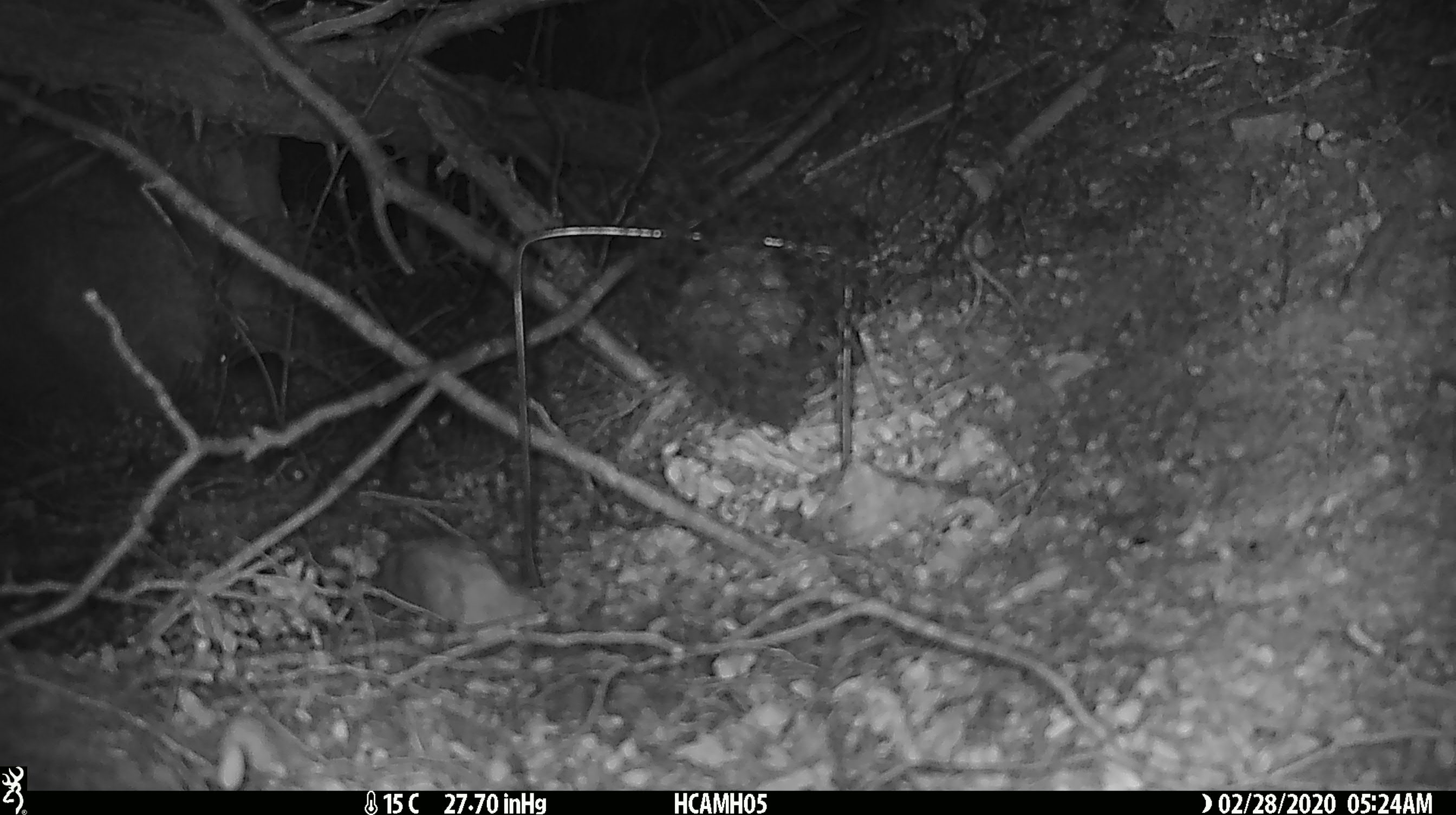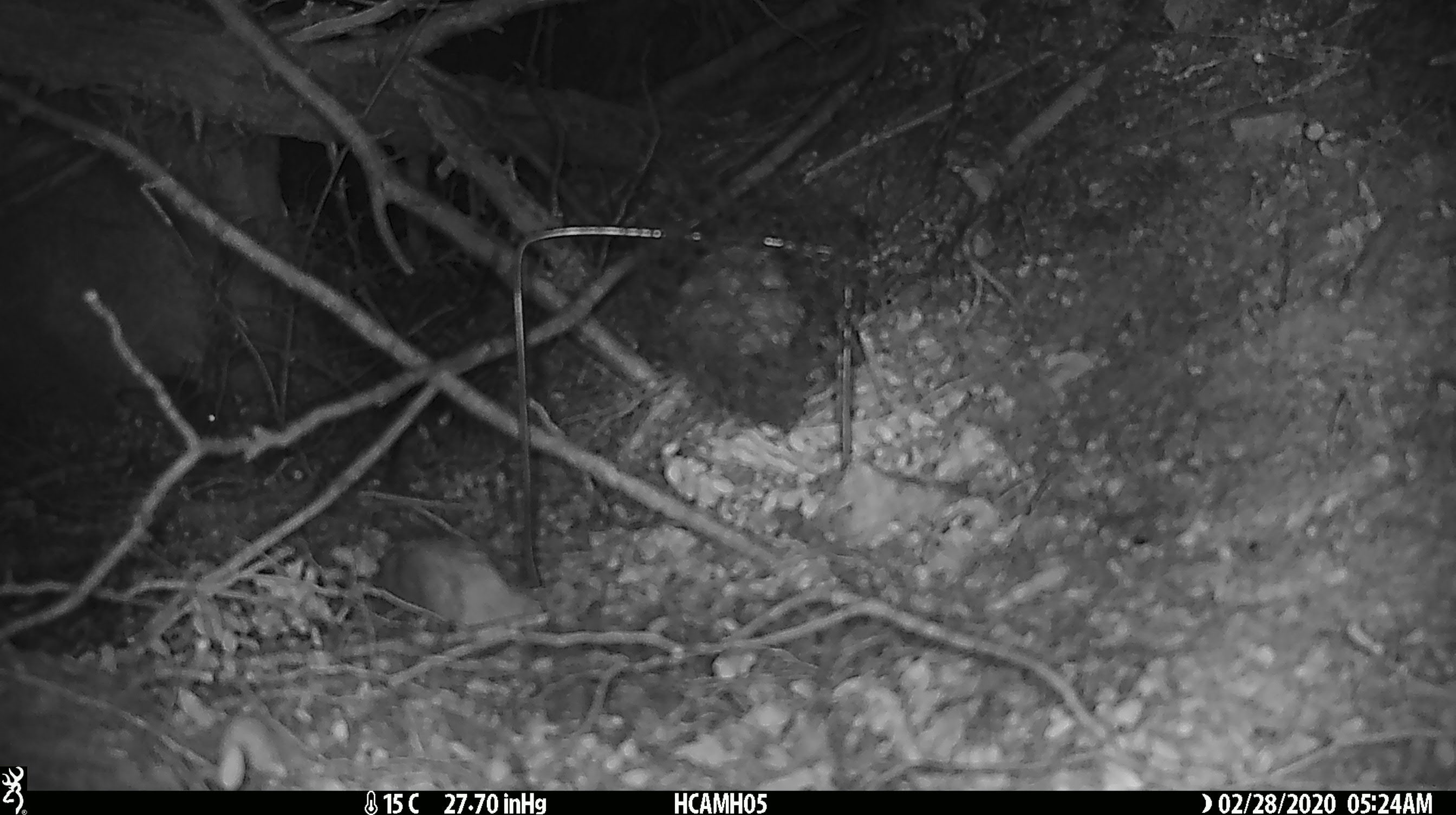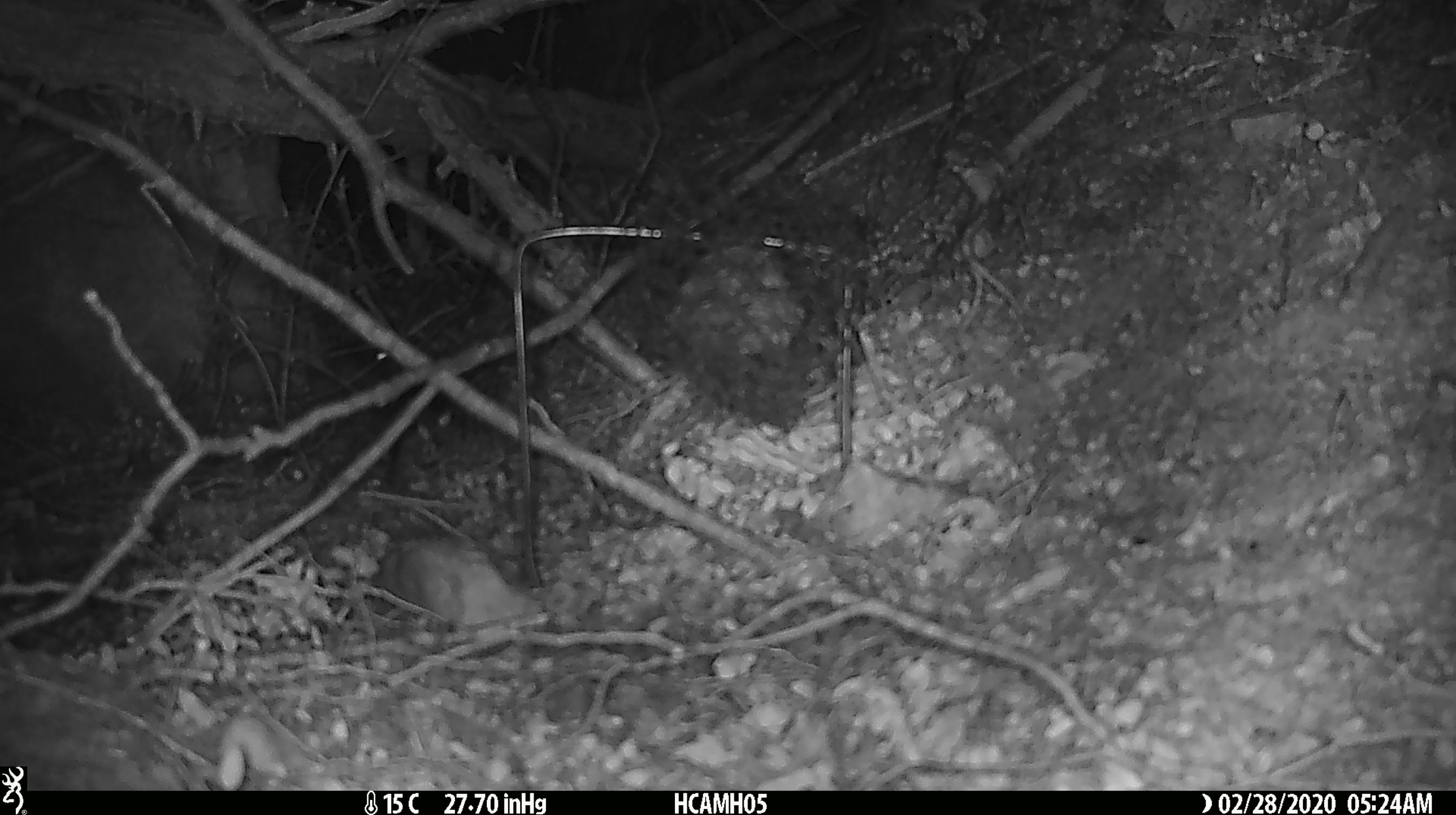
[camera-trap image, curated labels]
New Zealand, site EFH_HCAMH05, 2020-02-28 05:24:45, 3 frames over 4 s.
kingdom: Animalia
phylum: Chordata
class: Mammalia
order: Rodentia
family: Muridae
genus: Rattus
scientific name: Rattus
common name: rat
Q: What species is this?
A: Rat (Rattus).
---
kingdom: Animalia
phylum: Chordata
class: Mammalia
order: Rodentia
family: Muridae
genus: Mus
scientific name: Mus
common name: mouse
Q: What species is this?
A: Mouse (Mus).